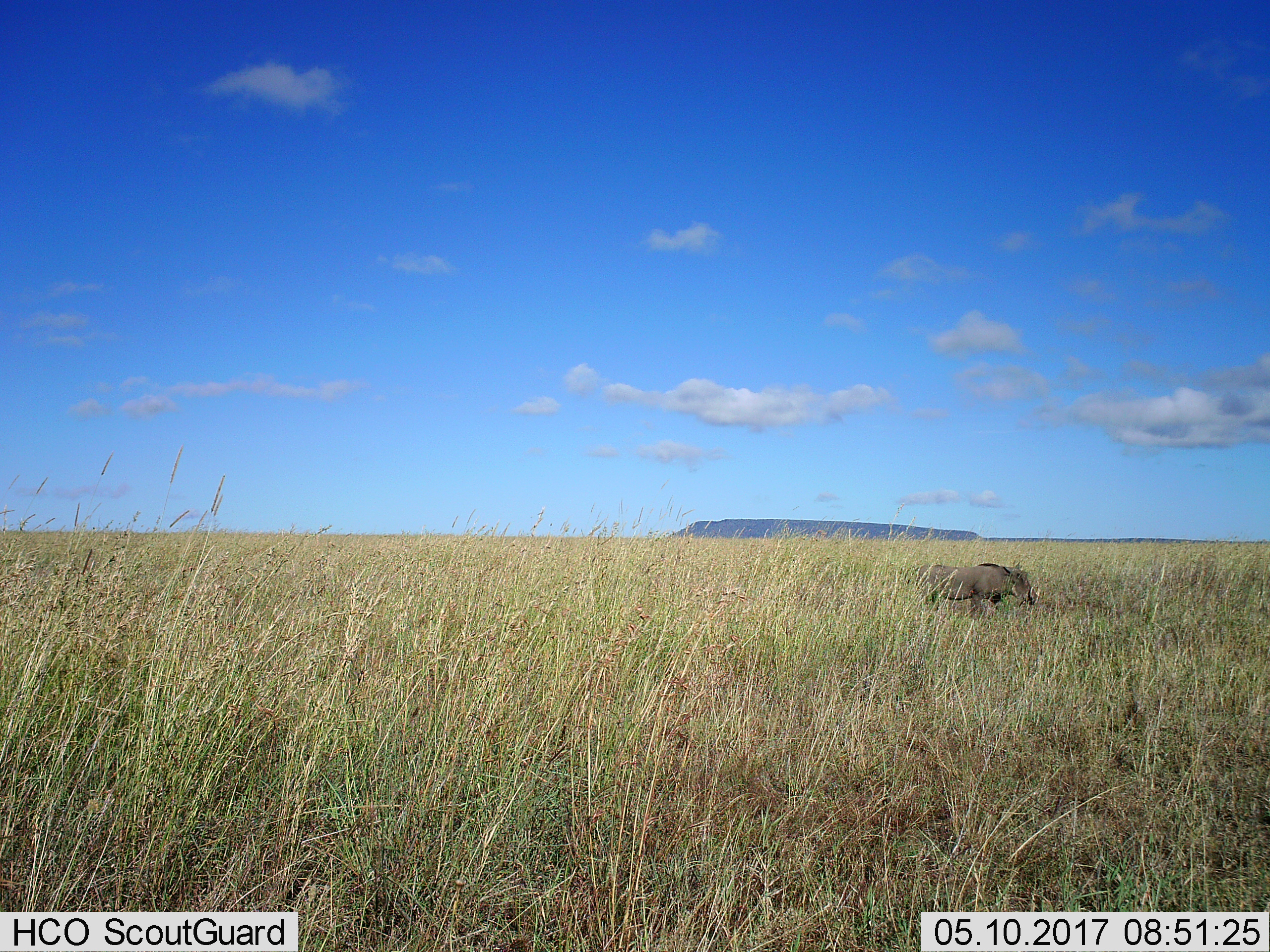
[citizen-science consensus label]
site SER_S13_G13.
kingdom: Animalia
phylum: Chordata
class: Mammalia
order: Artiodactyla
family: Suidae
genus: Phacochoerus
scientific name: Phacochoerus africanus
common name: warthog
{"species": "warthog (Phacochoerus africanus)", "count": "1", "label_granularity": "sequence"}